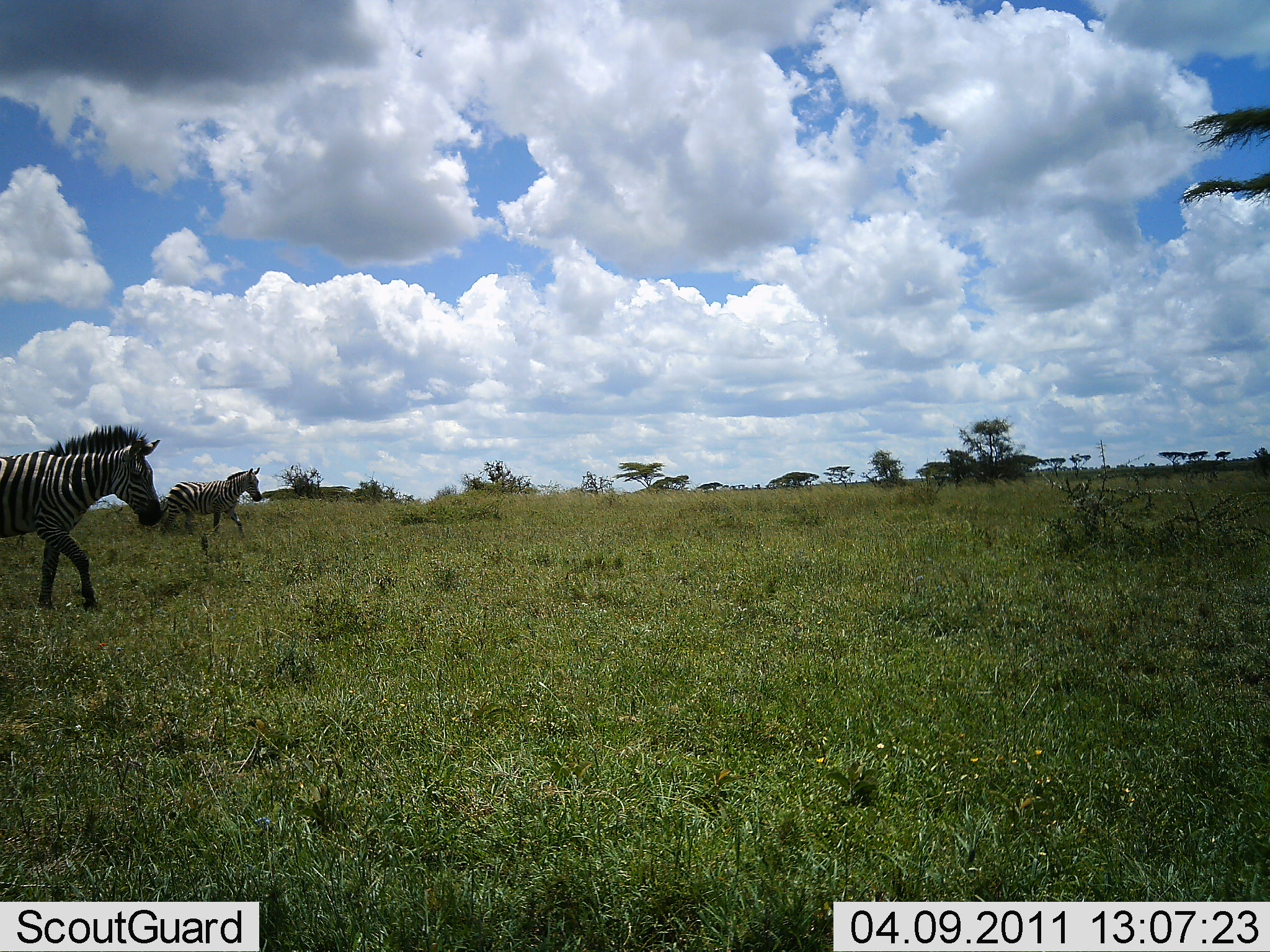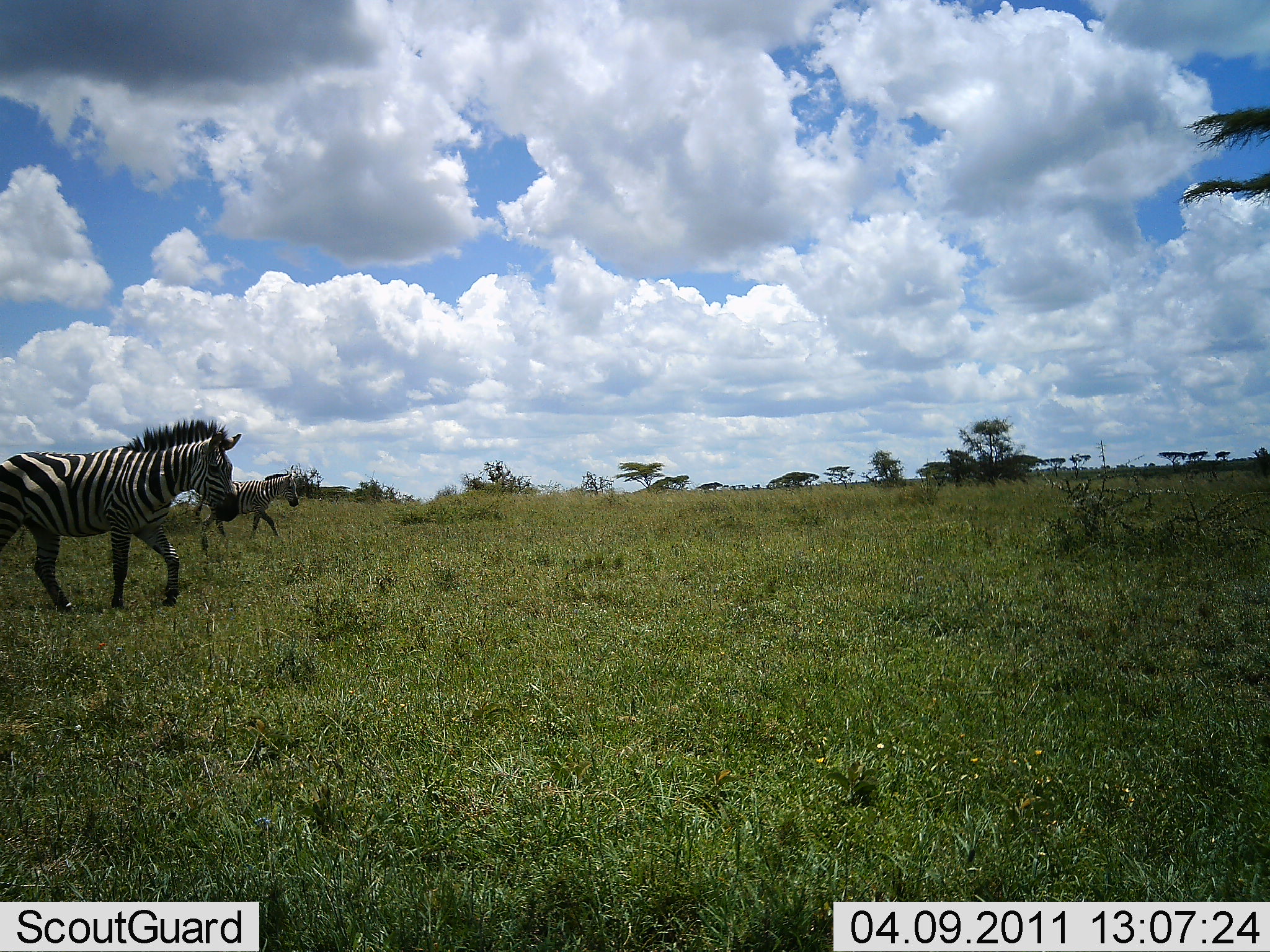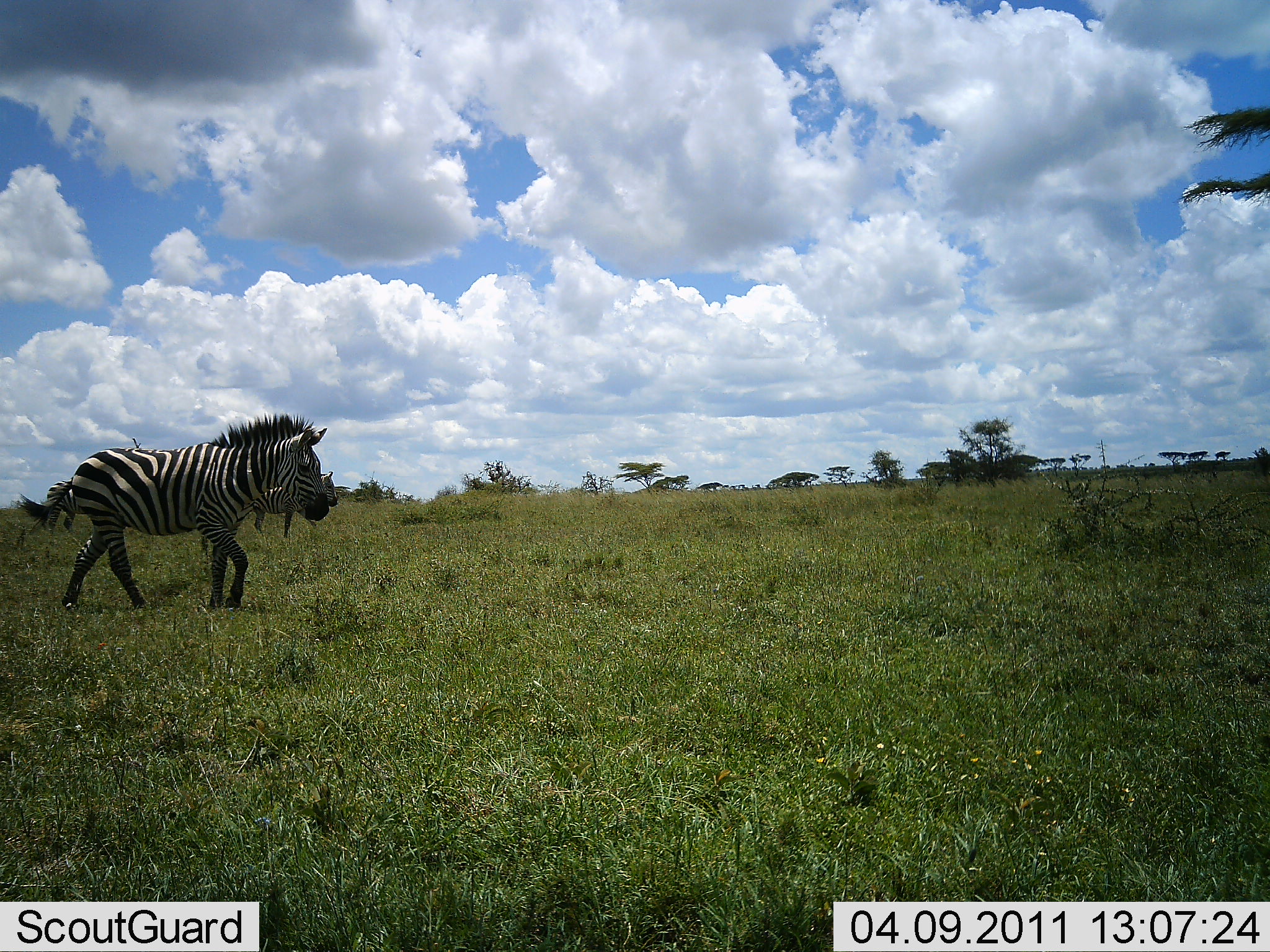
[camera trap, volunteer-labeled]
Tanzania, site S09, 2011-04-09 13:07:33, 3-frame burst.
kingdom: Animalia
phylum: Chordata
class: Mammalia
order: Perissodactyla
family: Equidae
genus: Equus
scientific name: Equus quagga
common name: plains zebra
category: zebra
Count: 2.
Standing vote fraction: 8%.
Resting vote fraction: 0%.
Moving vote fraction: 92%.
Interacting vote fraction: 0%.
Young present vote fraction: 0%.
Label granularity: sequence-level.